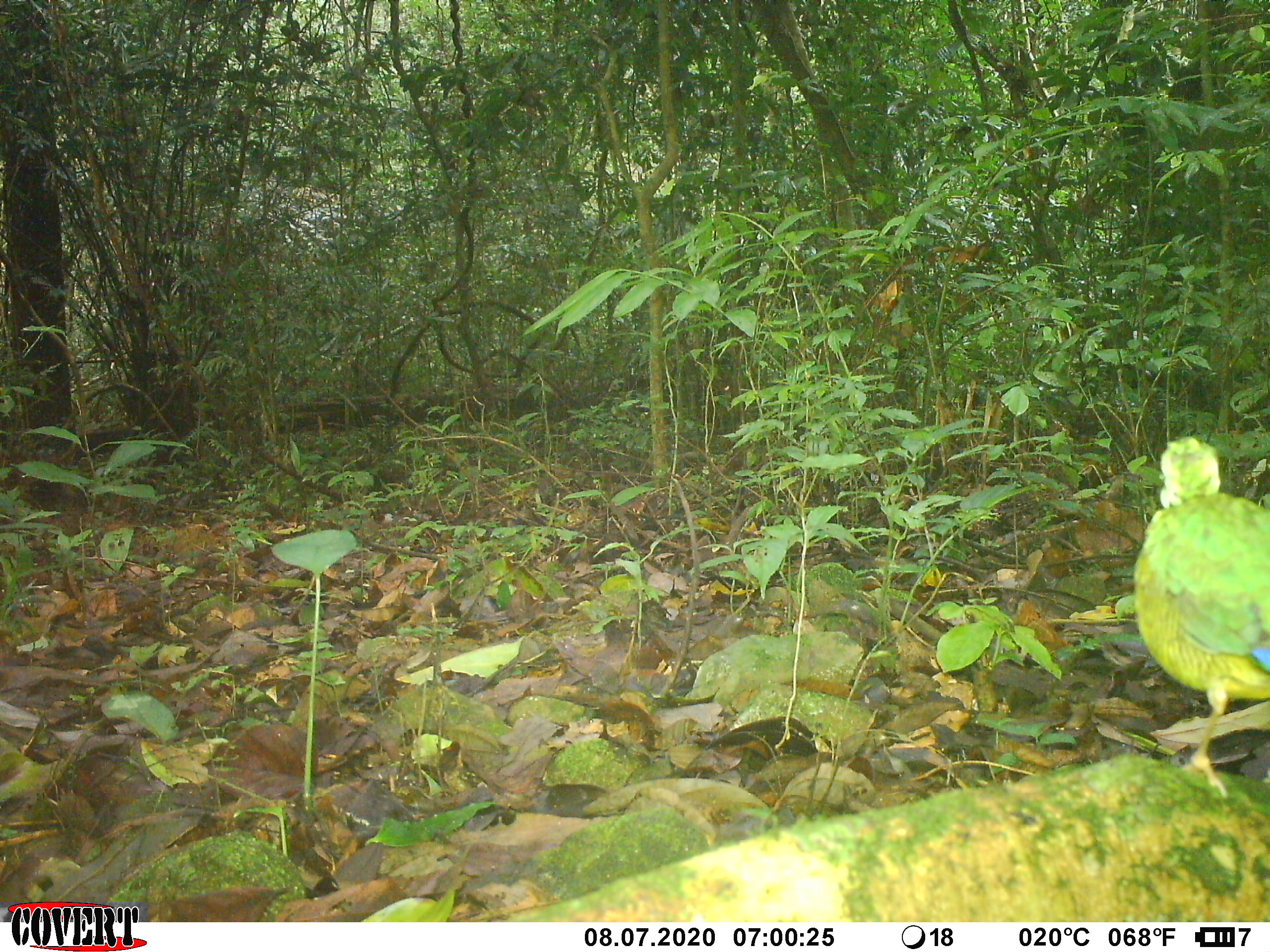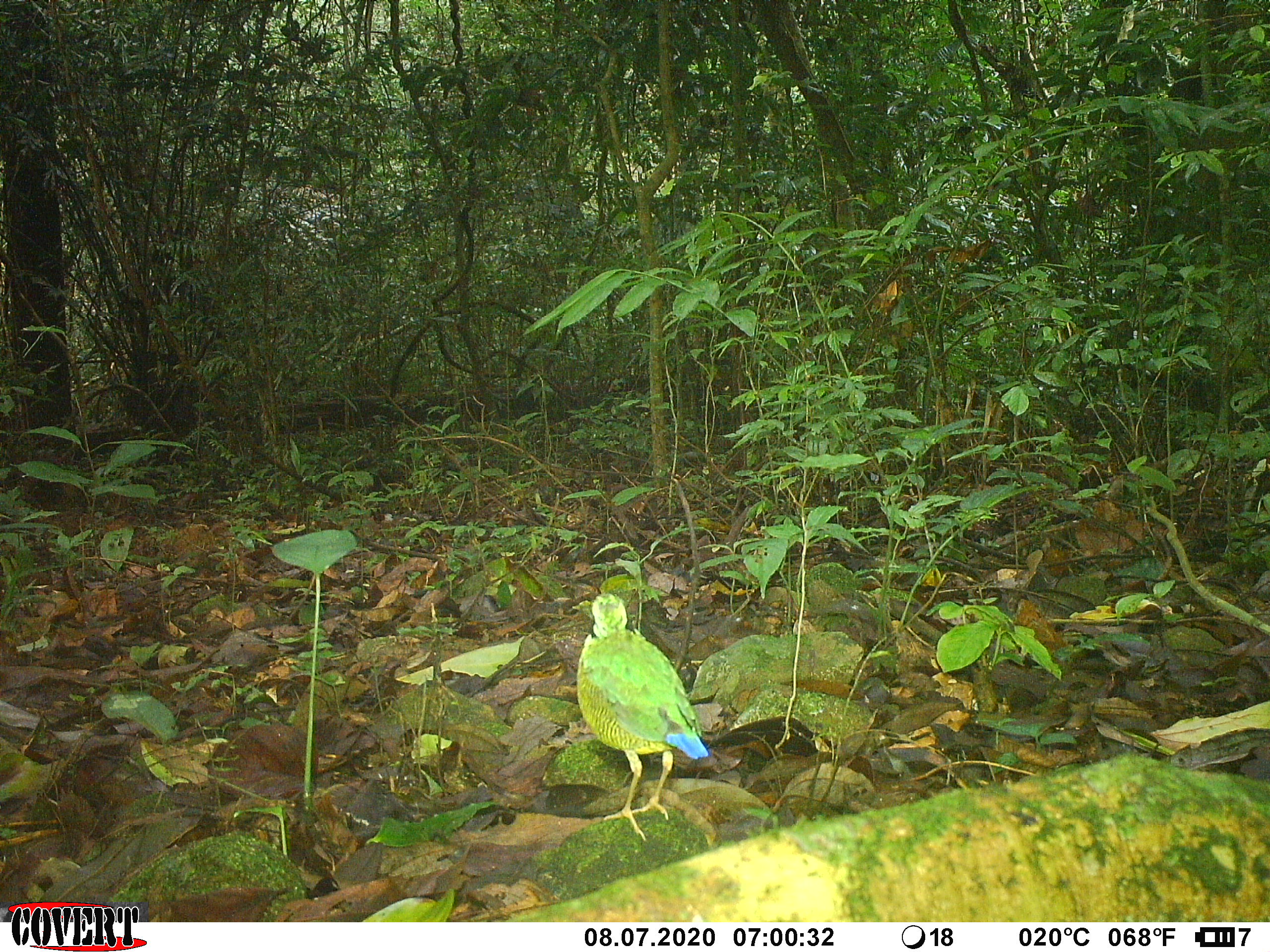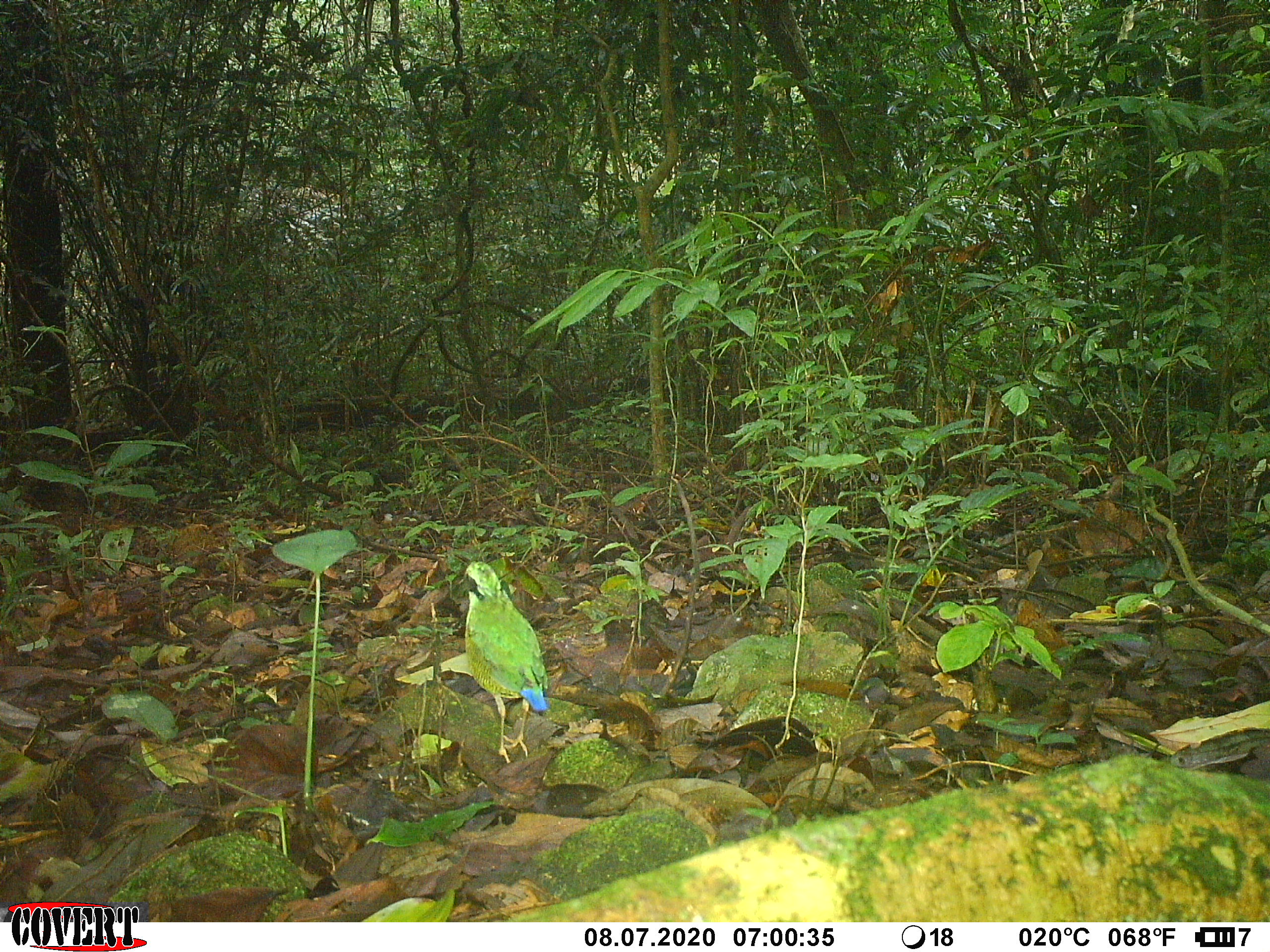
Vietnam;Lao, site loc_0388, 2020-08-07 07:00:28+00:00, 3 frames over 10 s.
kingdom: Animalia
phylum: Chordata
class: Aves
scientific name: Aves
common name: bird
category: unidentified bird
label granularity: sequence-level